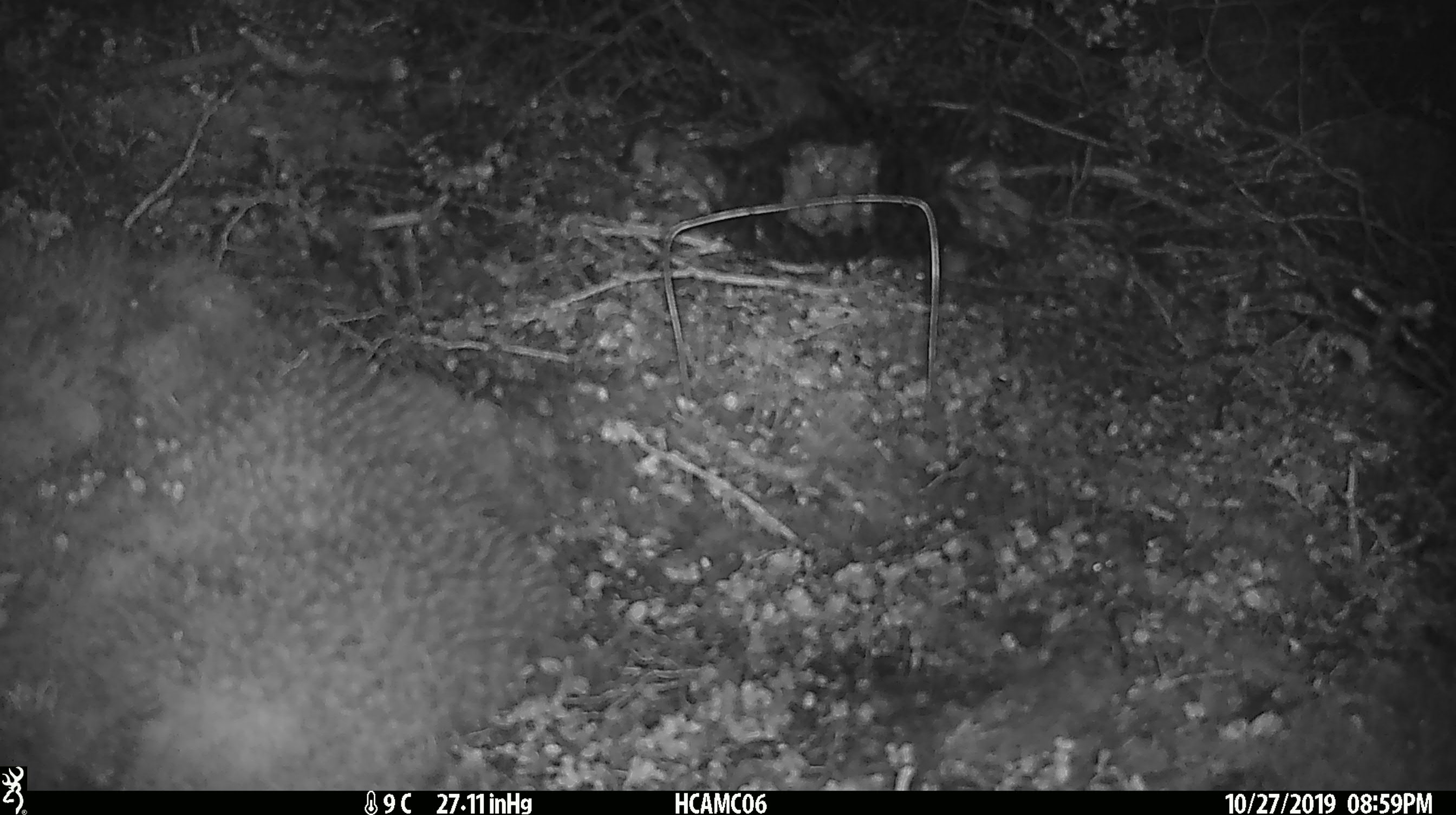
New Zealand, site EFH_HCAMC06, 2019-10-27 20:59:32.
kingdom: Animalia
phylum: Chordata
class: Mammalia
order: Rodentia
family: Muridae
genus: Mus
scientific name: Mus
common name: mouse